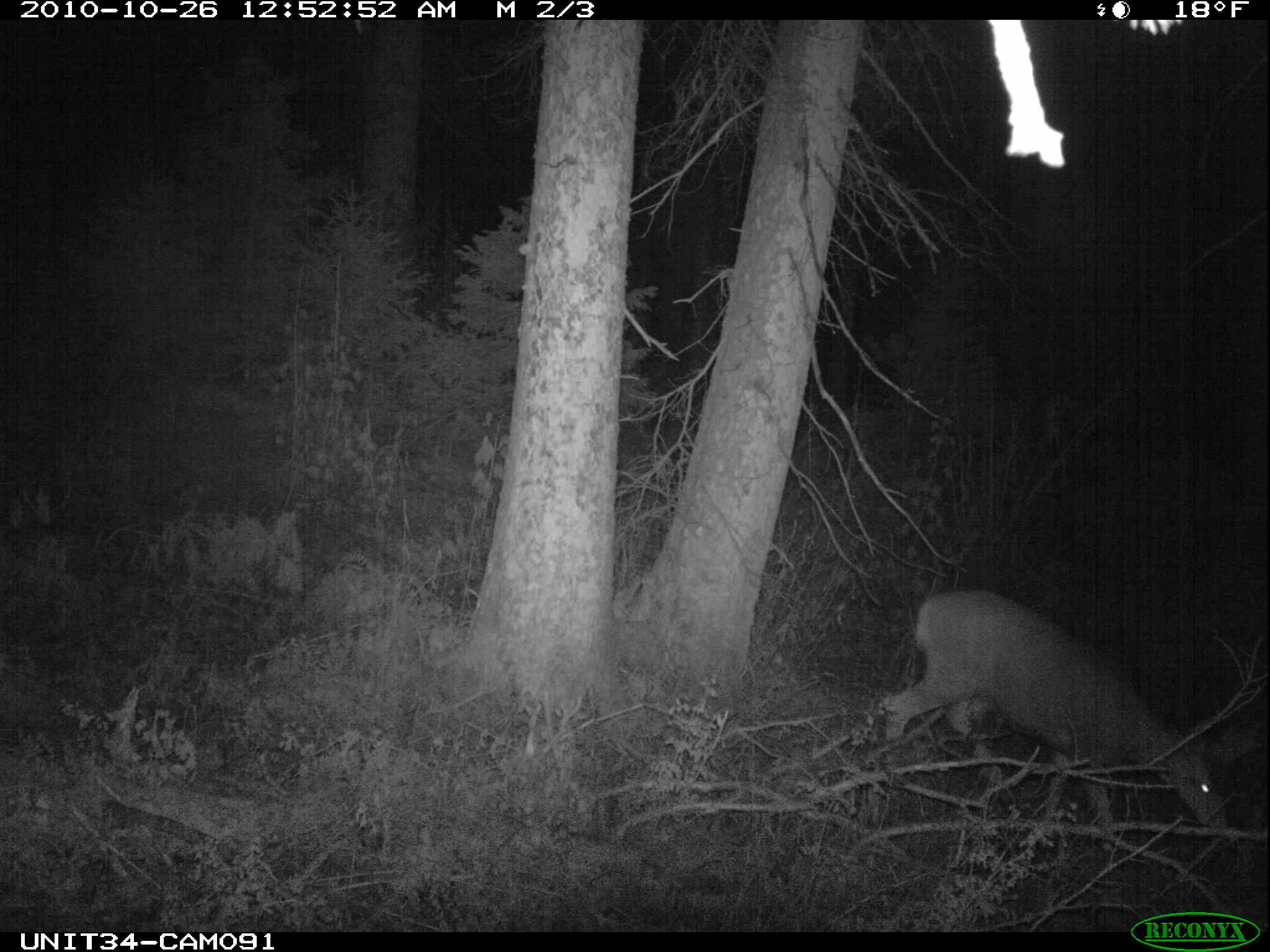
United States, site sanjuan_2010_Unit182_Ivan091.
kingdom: Animalia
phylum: Chordata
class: Mammalia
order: Artiodactyla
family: Cervidae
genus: Odocoileus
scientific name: Odocoileus hemionus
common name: mule deer